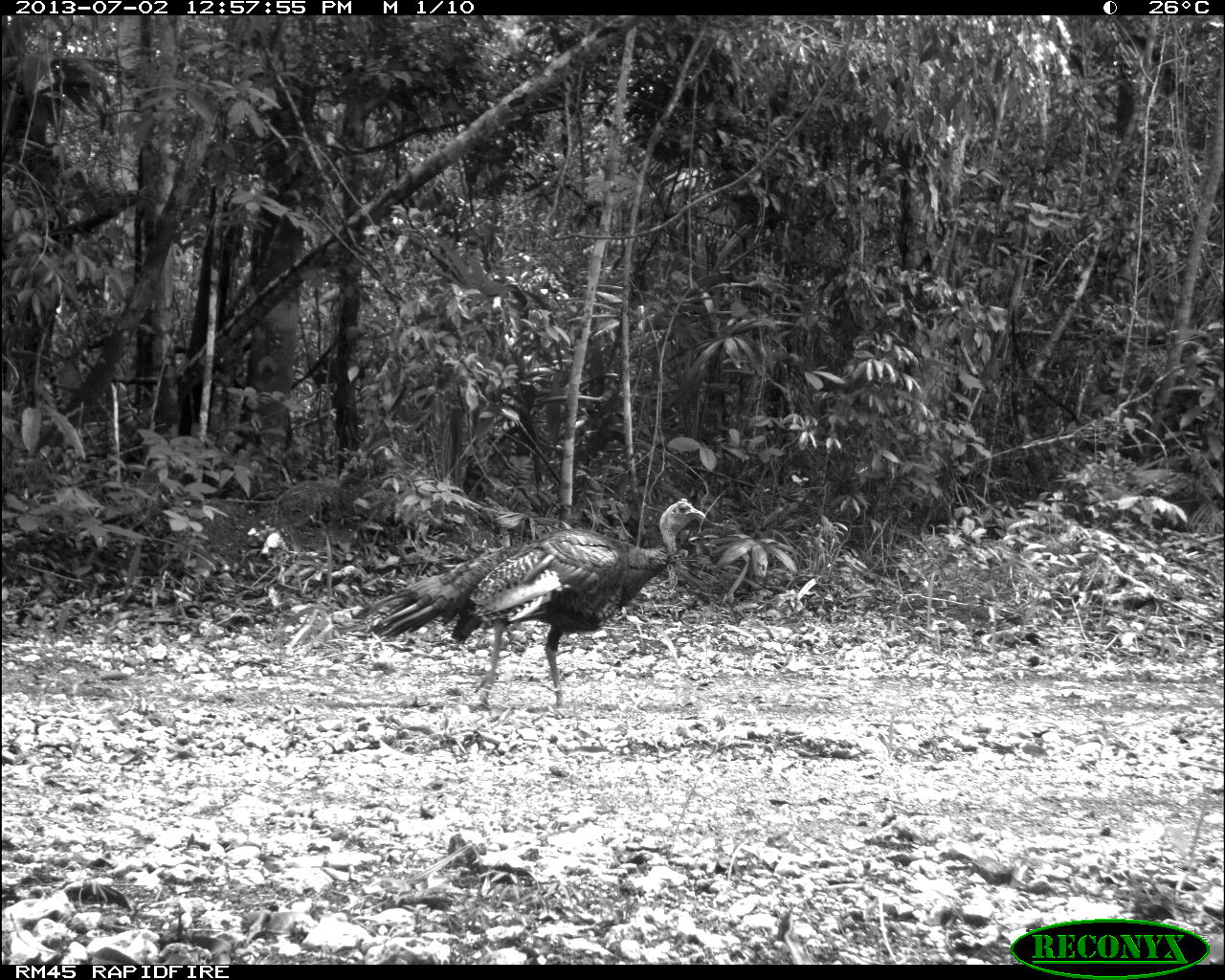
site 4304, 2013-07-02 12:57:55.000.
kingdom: Animalia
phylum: Chordata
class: Aves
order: Galliformes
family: Phasianidae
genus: Meleagris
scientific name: Meleagris ocellata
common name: ocellated turkey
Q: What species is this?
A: Meleagris ocellata (ocellated turkey).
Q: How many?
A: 2.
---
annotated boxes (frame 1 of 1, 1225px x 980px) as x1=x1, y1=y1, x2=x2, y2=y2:
meleagris ocellata: x1=351, y1=496, x2=707, y2=713